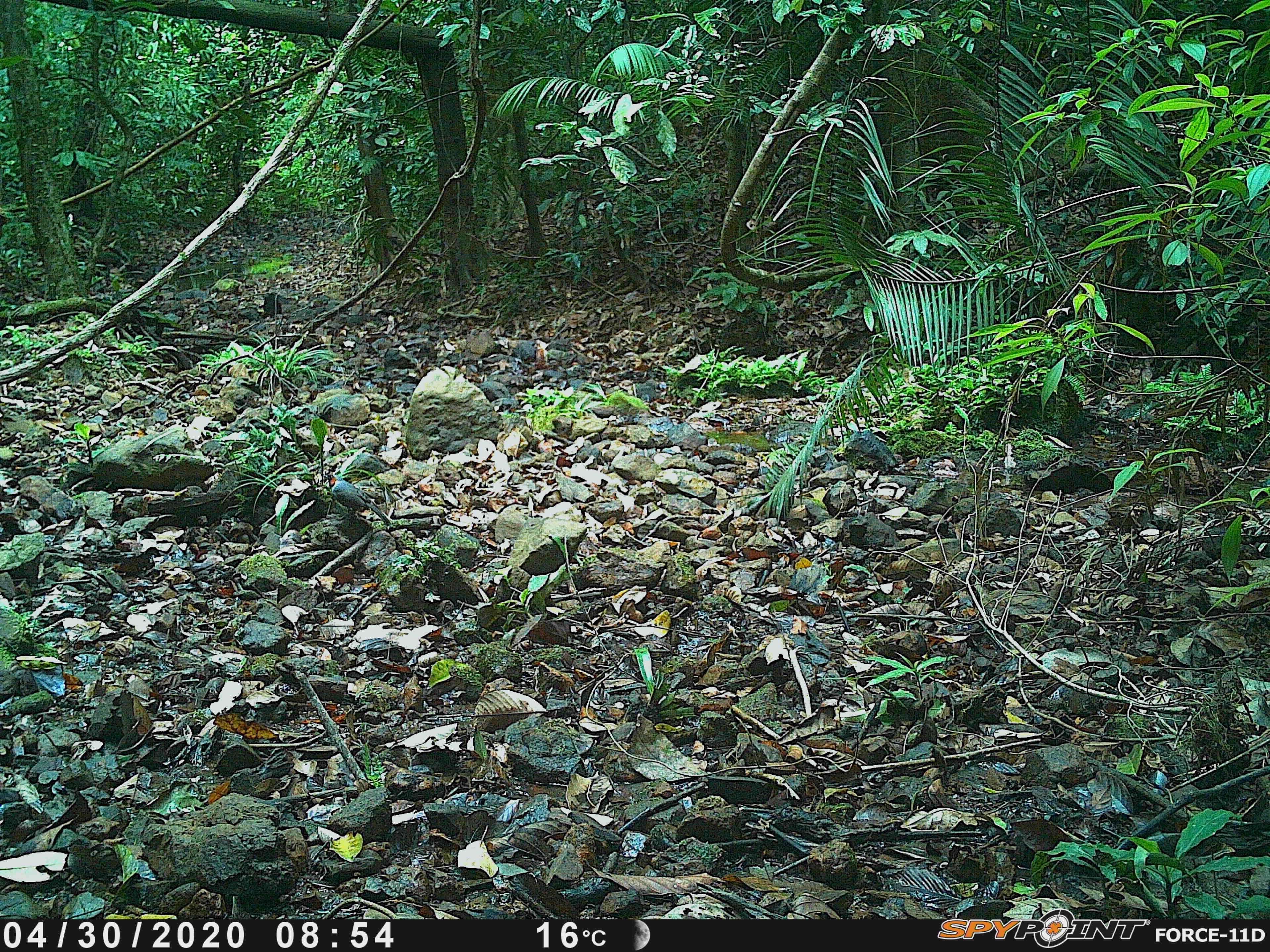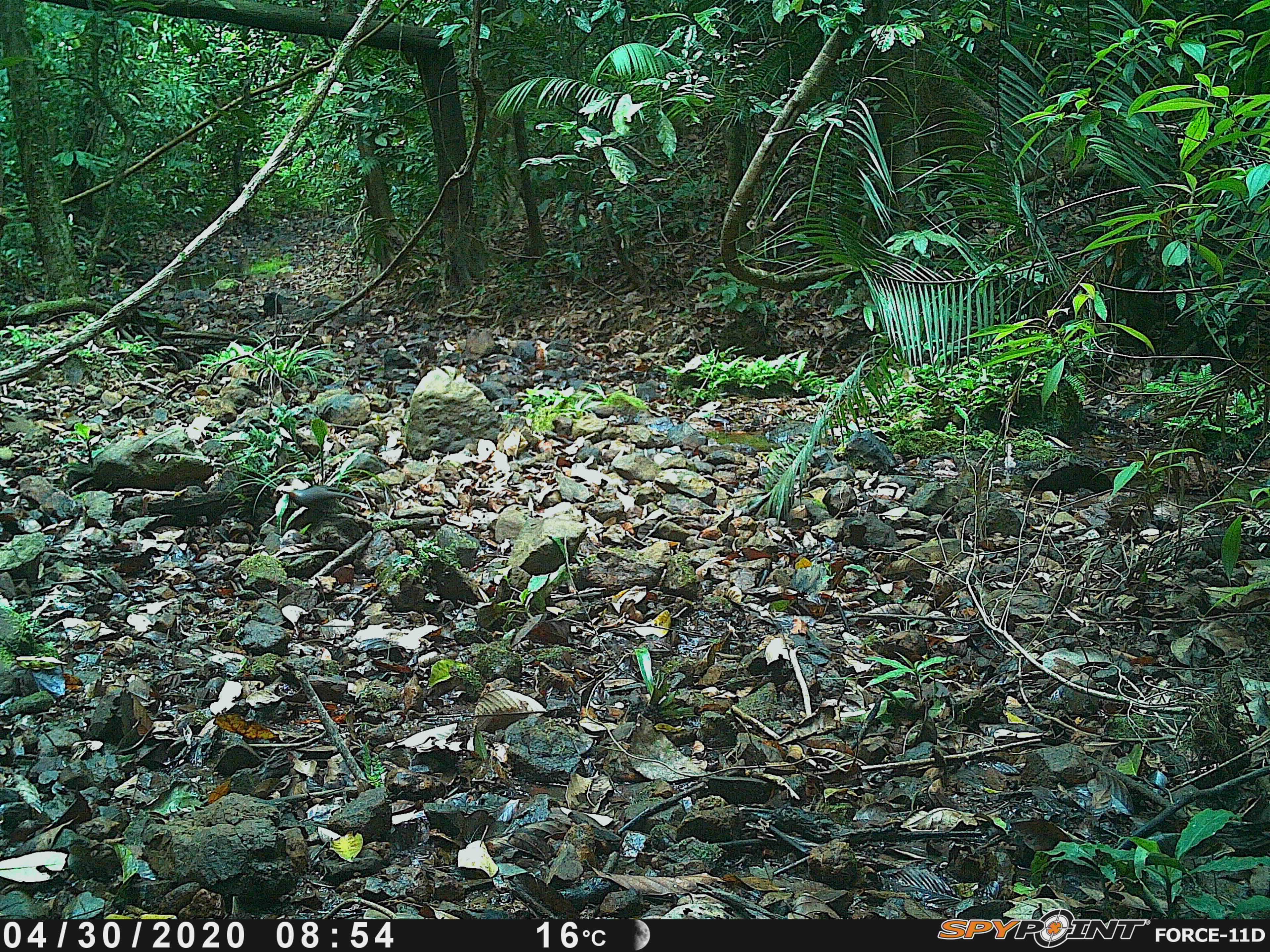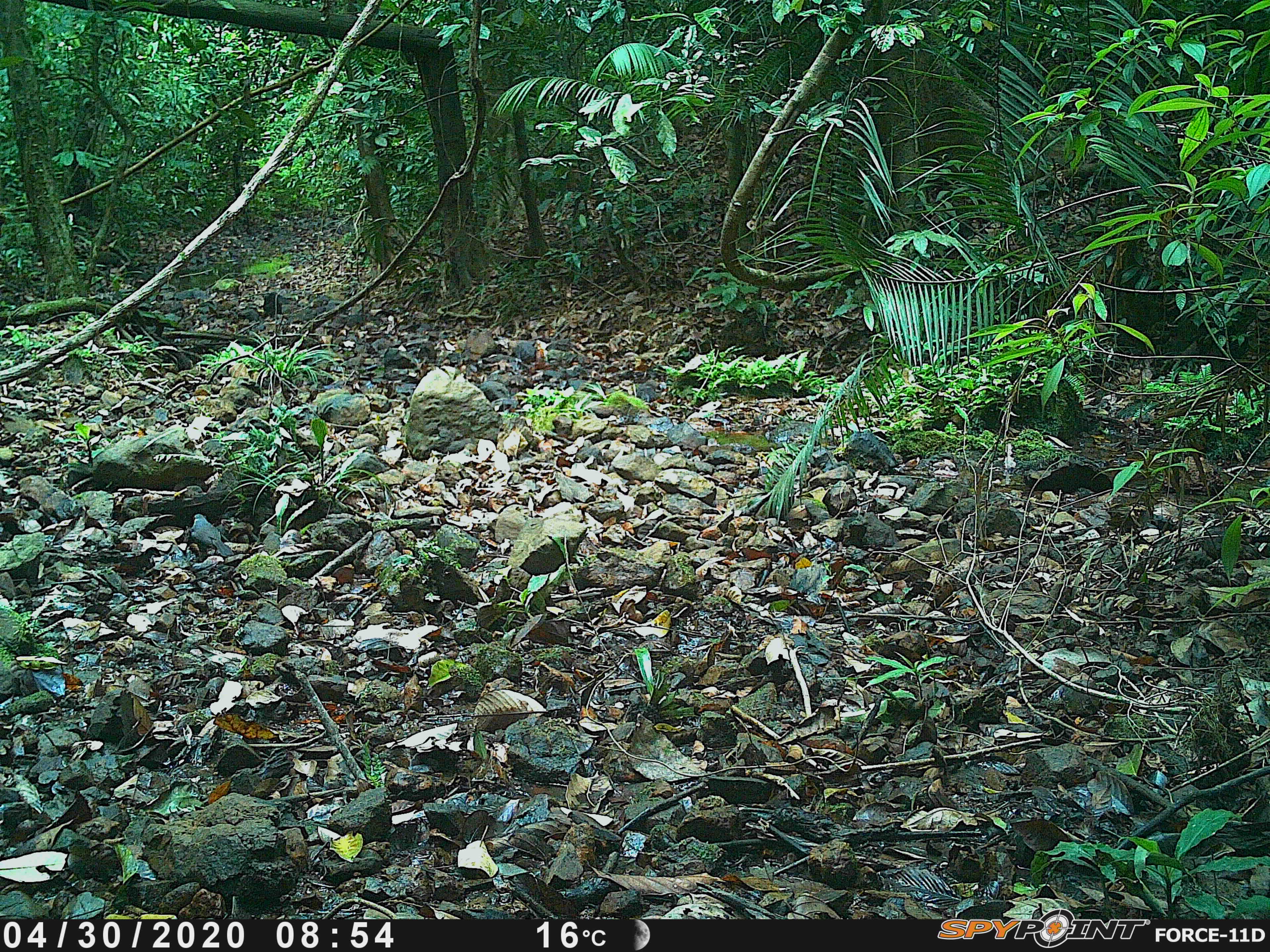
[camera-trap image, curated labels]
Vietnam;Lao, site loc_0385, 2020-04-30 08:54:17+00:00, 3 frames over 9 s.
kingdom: Animalia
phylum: Chordata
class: Aves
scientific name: Aves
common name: bird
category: unidentified bird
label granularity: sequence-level